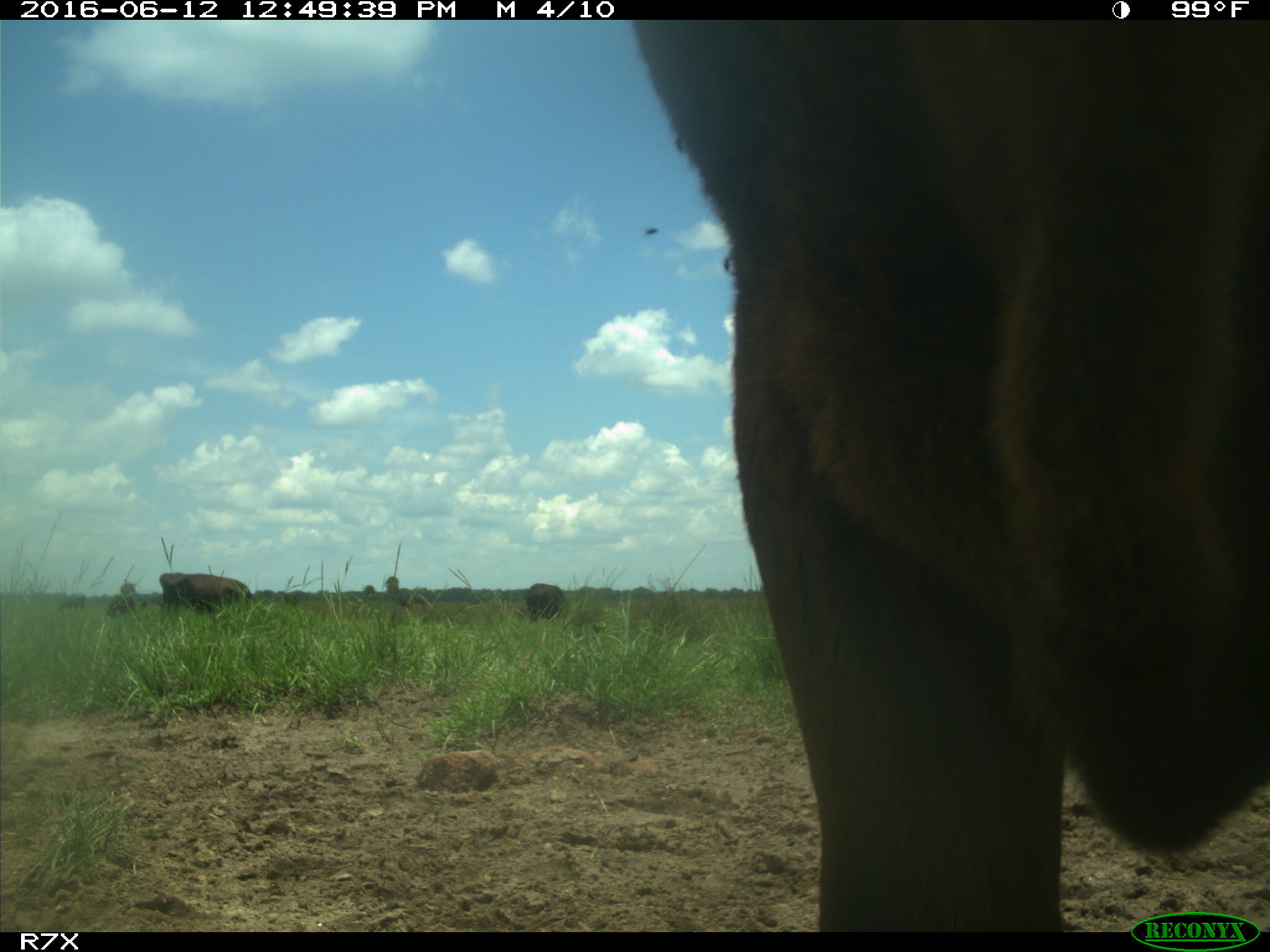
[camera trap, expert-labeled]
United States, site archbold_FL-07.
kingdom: Animalia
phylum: Chordata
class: Mammalia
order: Artiodactyla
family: Bovidae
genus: Bos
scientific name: Bos taurus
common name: domestic cow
Bos taurus (domestic cow).